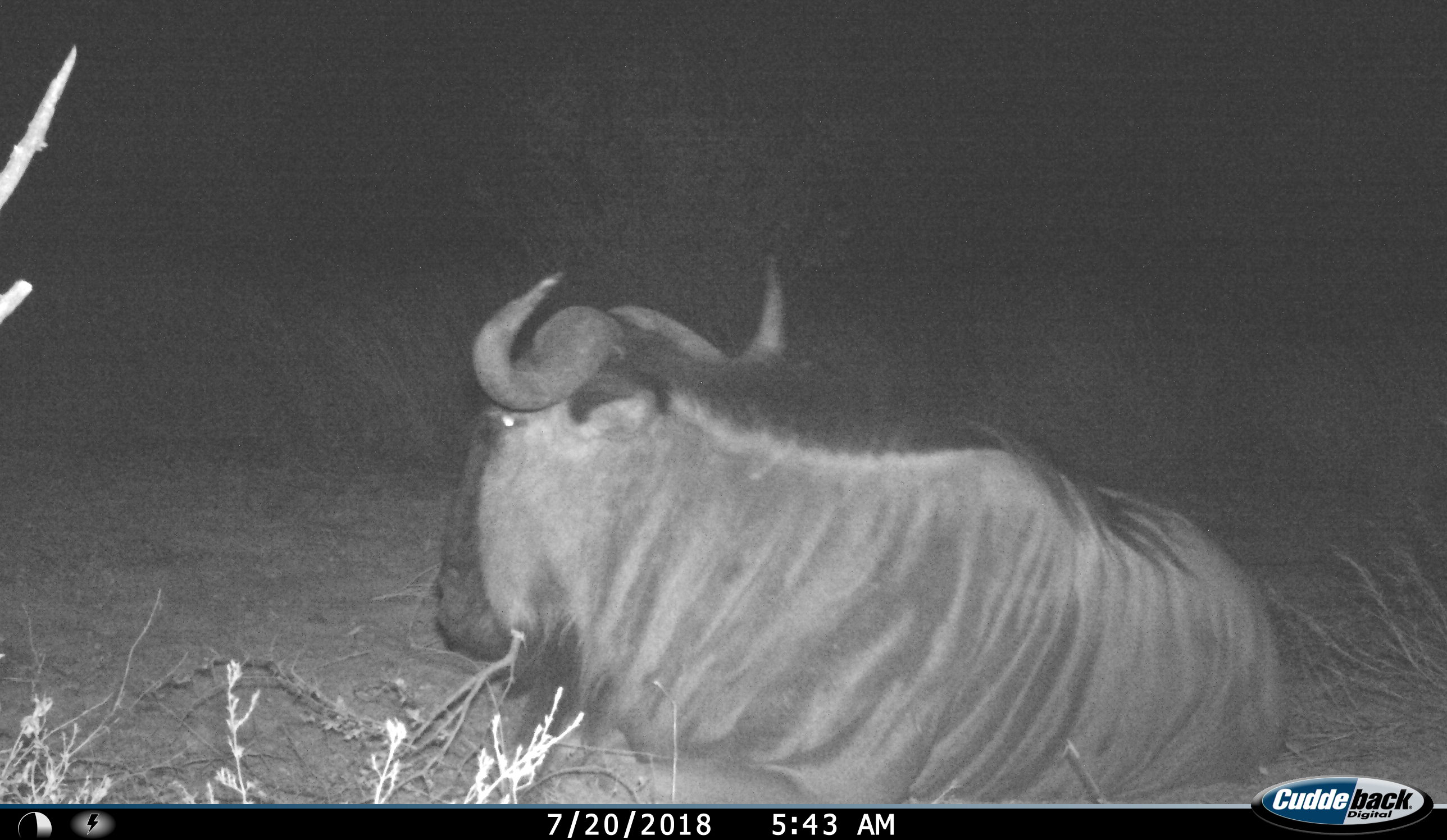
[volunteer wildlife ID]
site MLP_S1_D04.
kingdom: Animalia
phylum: Chordata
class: Mammalia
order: Artiodactyla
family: Bovidae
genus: Connochaetes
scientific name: Connochaetes taurinus taurinus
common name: blue wildebeest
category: wildebeestblue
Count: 1.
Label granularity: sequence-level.